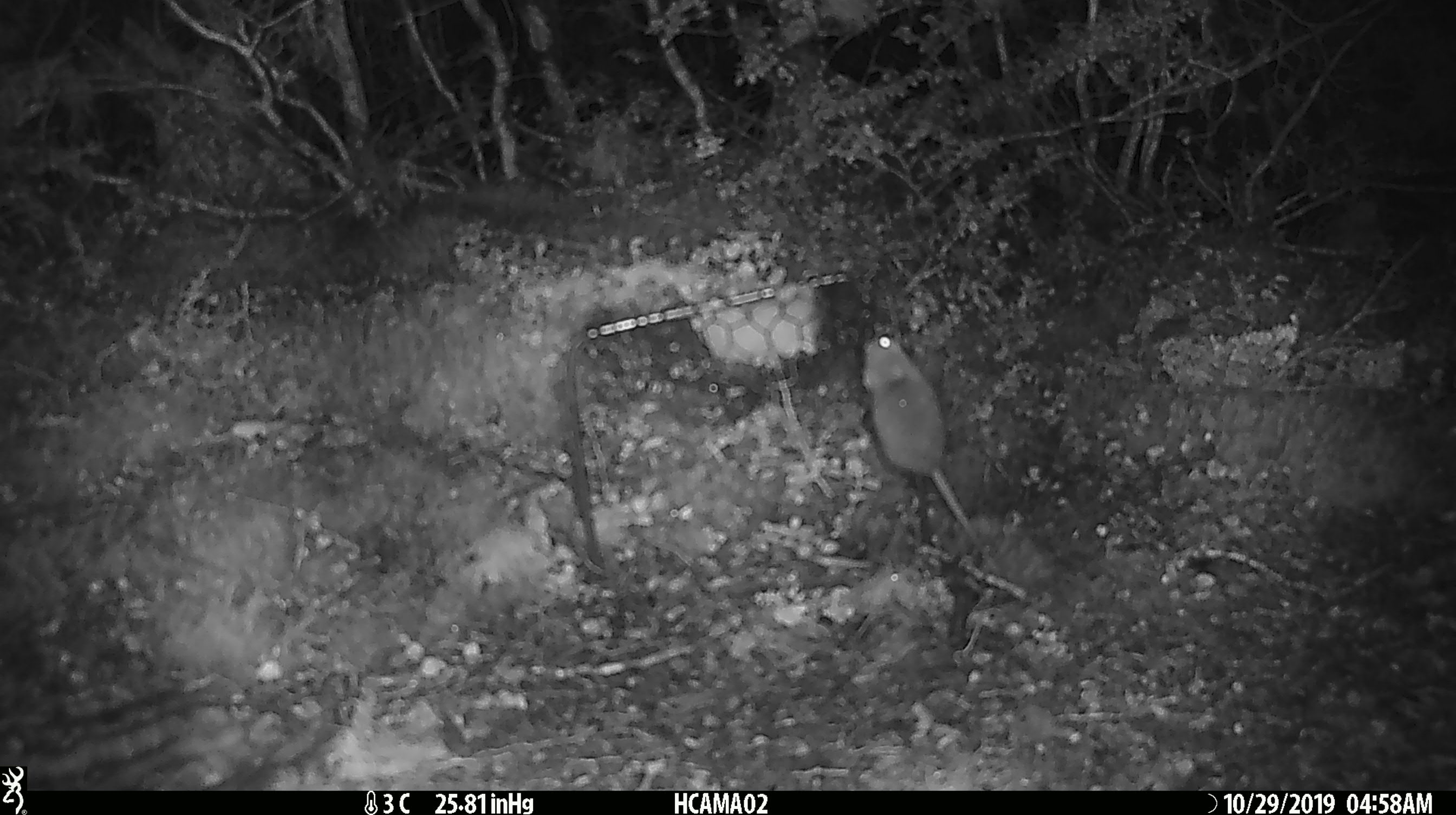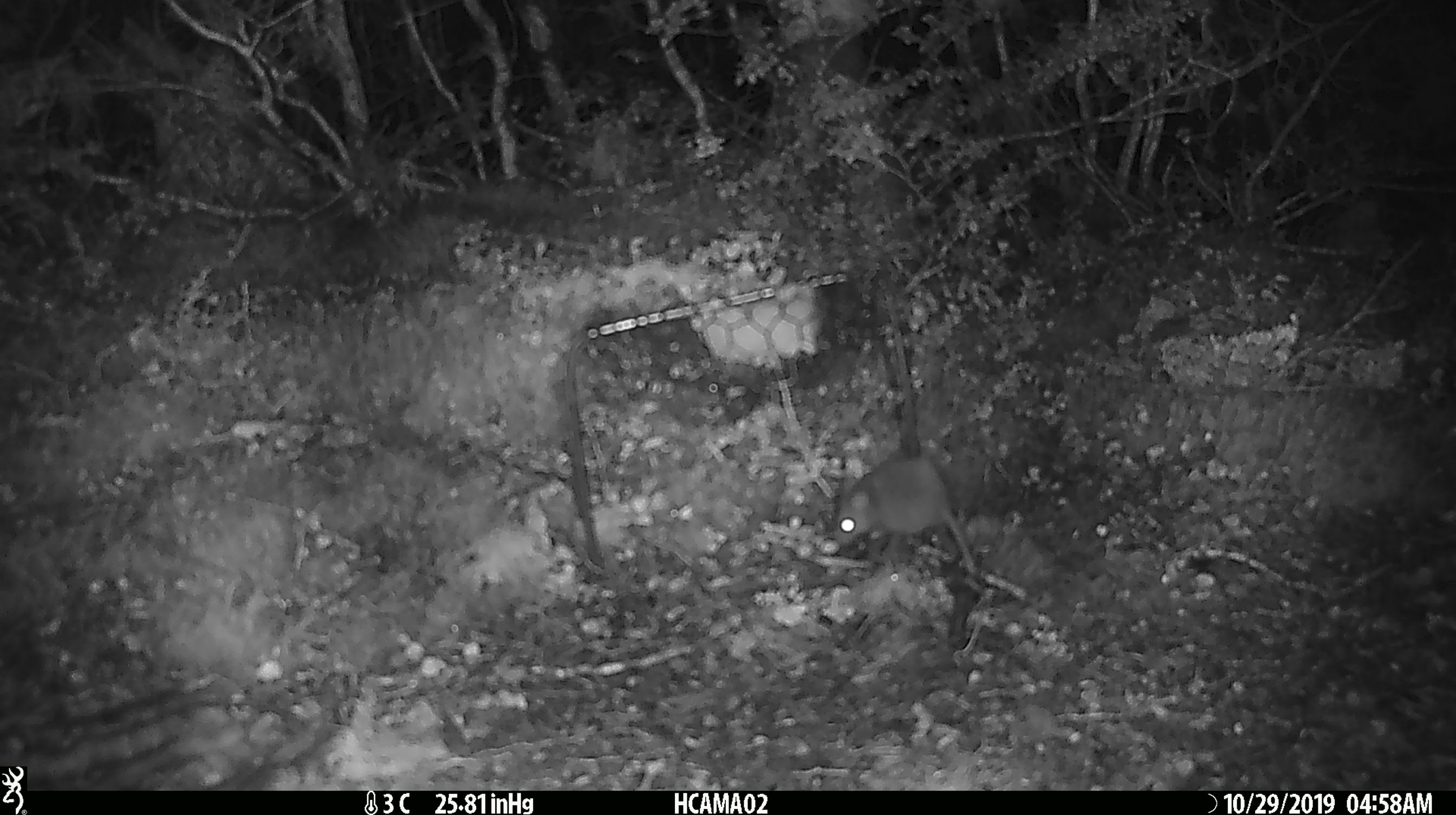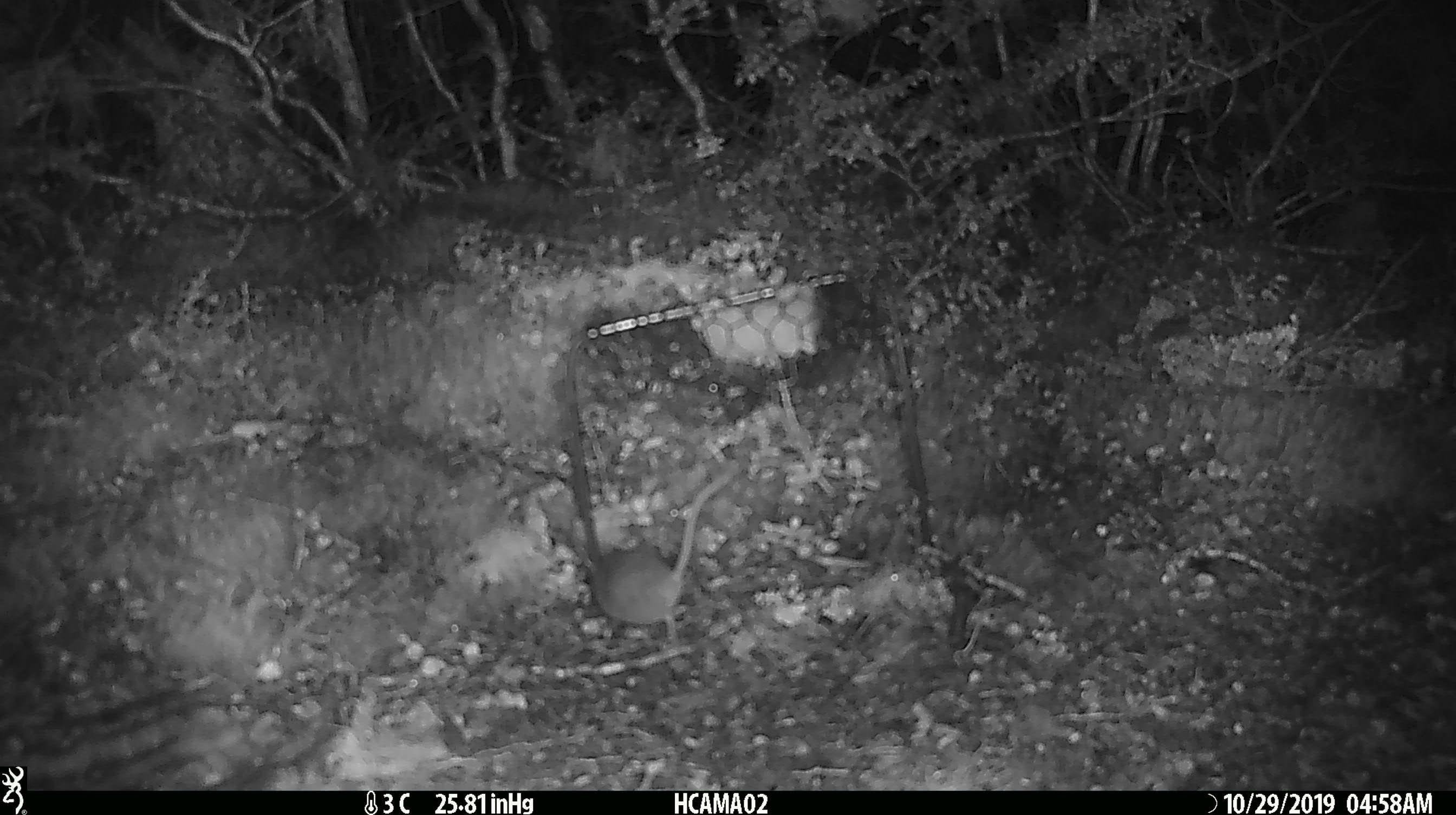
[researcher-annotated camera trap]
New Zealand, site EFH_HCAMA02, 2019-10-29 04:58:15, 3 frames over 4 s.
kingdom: Animalia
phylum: Chordata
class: Mammalia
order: Rodentia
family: Muridae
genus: Mus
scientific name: Mus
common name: mouse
Mouse (Mus).